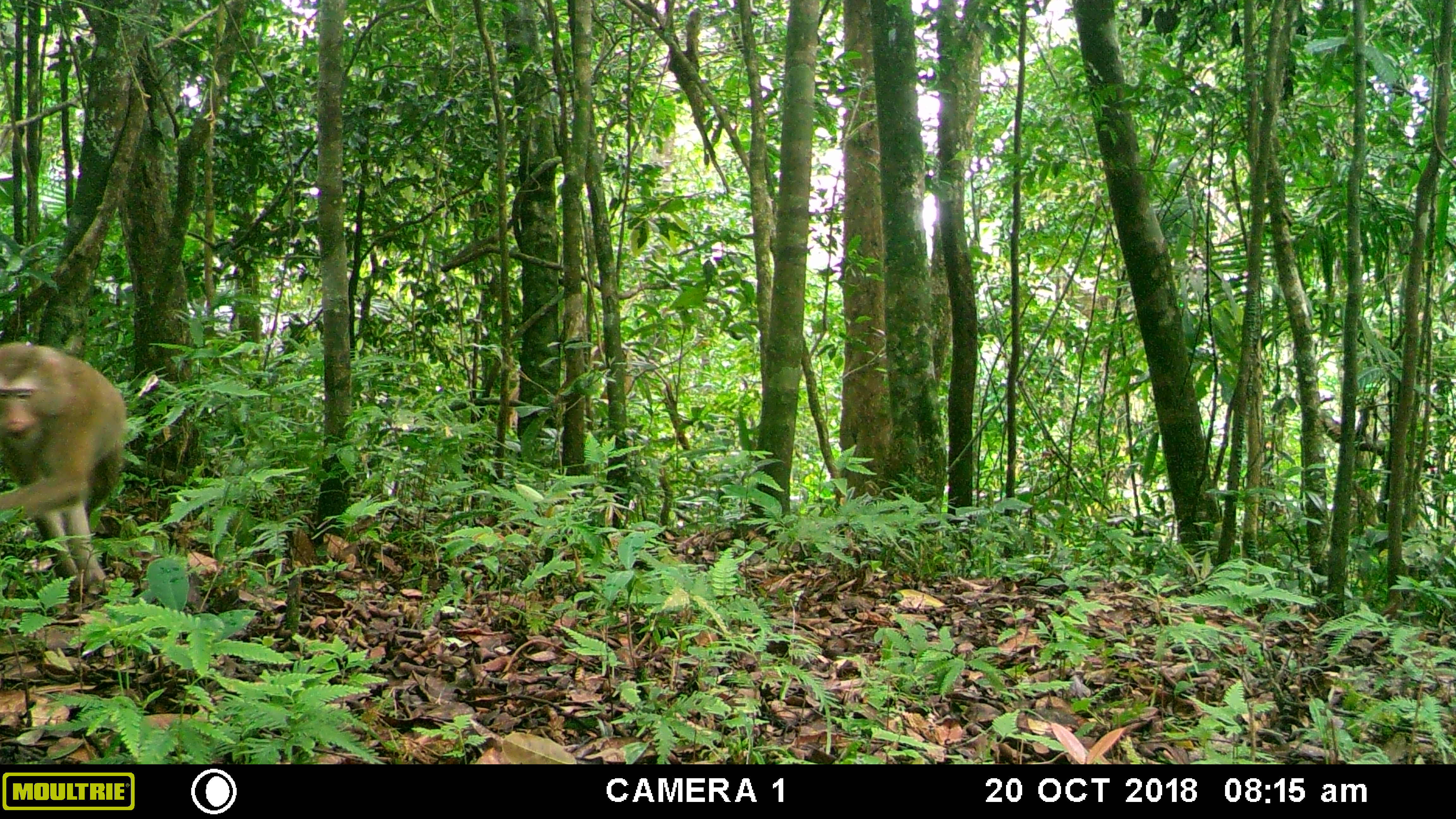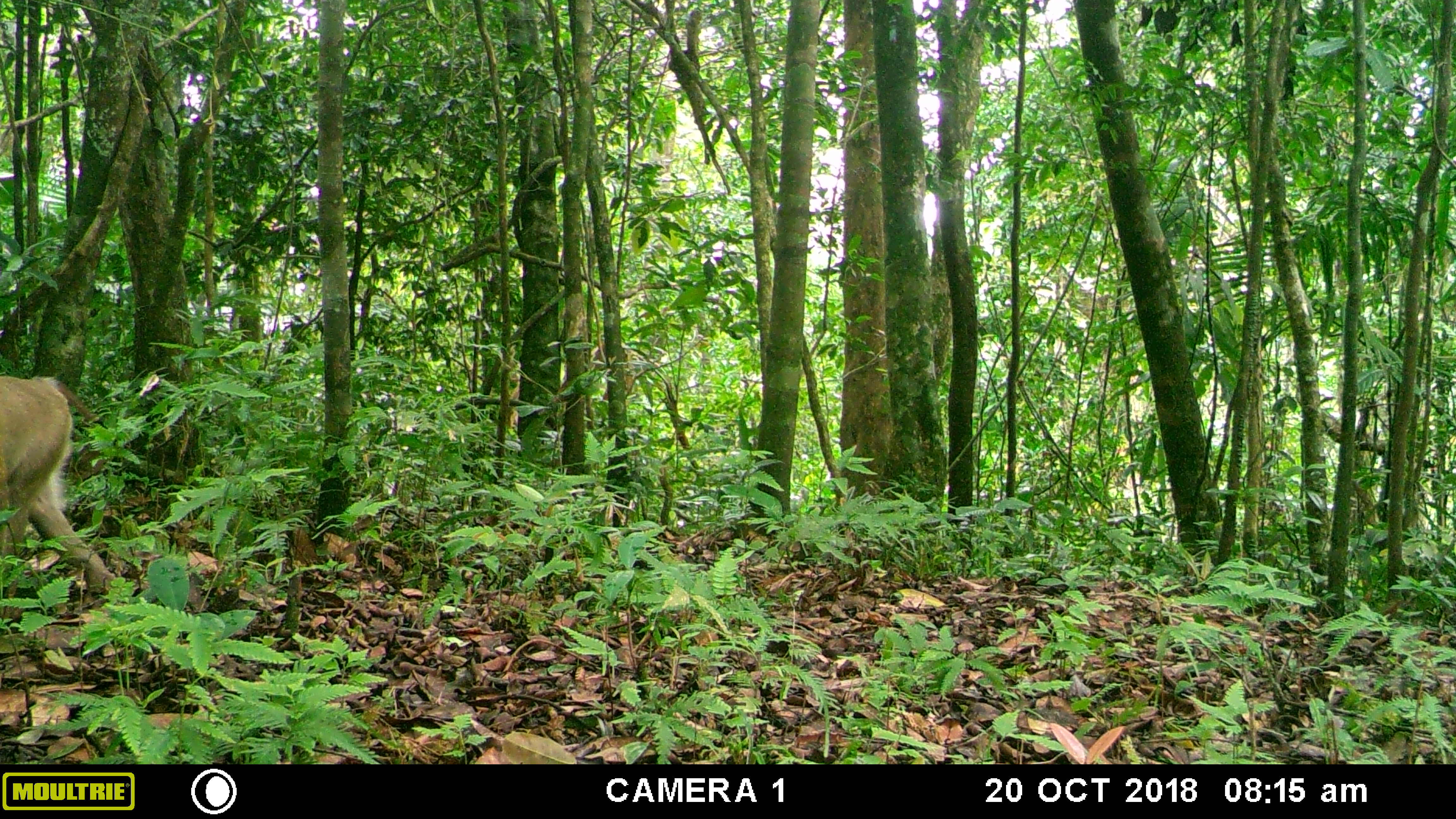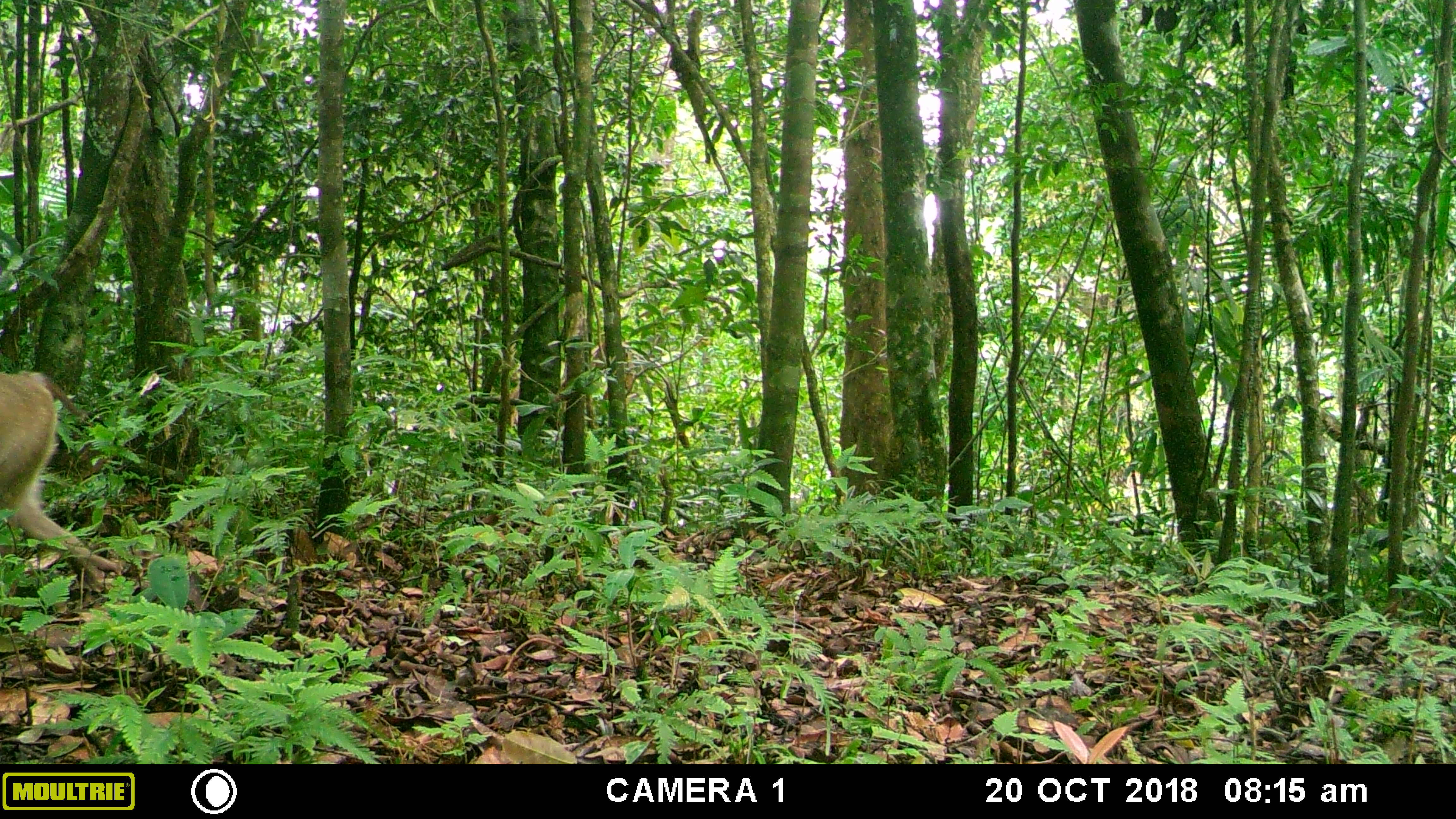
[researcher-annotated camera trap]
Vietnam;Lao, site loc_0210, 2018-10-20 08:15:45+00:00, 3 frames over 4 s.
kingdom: Animalia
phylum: Chordata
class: Mammalia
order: Primates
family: Cercopithecidae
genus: Macaca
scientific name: Macaca nemestrina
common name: pig-tailed macaque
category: pig tailed macaque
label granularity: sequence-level